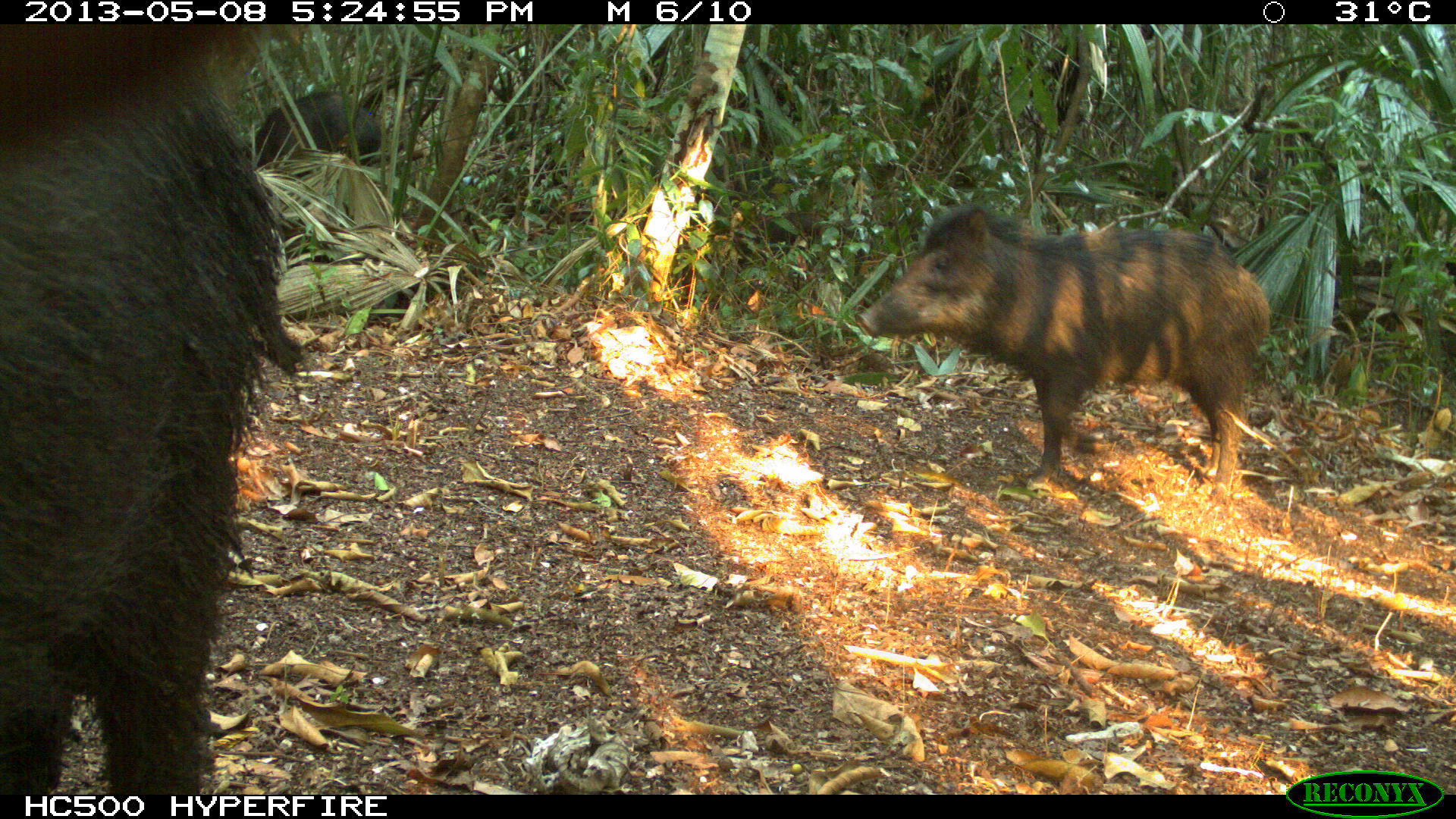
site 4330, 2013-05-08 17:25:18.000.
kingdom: Animalia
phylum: Chordata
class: Mammalia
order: Artiodactyla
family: Tayassuidae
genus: Tayassu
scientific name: Tayassu pecari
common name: white-lipped peccary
Tayassu pecari (white-lipped peccary), count 4.